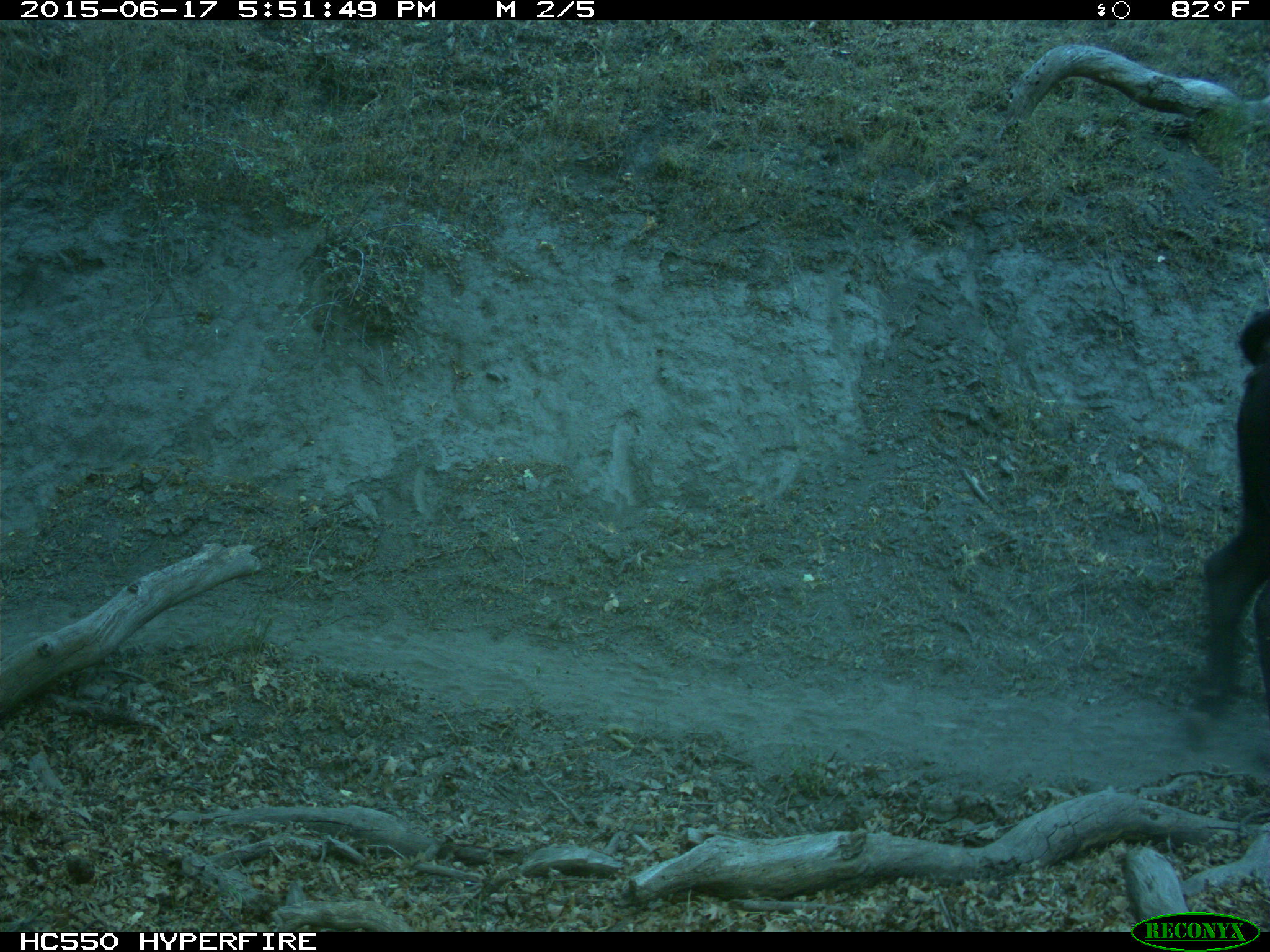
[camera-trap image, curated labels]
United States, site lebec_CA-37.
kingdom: Animalia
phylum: Chordata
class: Mammalia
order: Artiodactyla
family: Bovidae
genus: Bos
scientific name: Bos taurus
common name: domestic cow